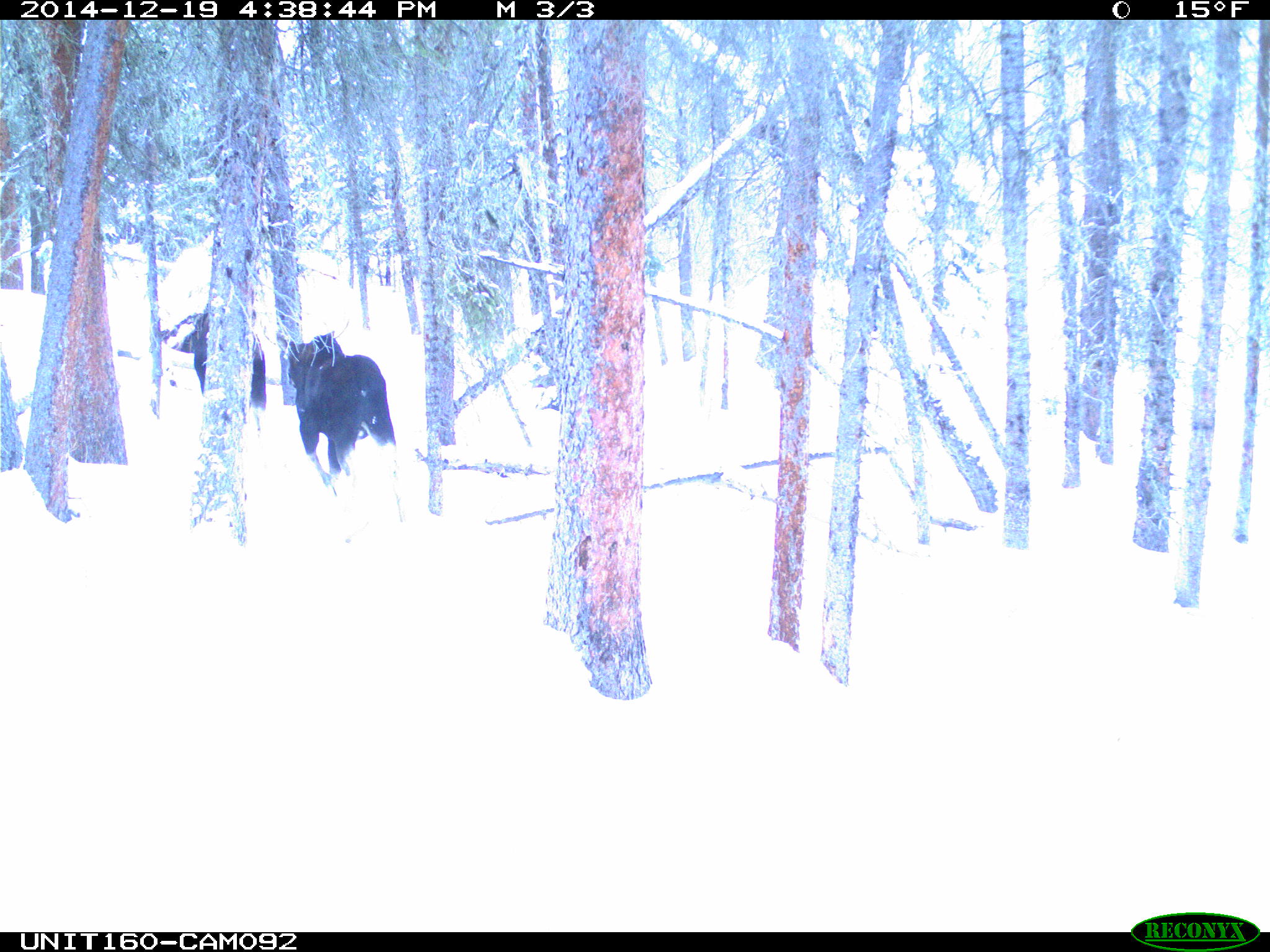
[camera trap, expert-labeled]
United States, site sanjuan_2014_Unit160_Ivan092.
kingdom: Animalia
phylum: Chordata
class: Mammalia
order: Artiodactyla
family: Cervidae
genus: Alces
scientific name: Alces alces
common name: moose